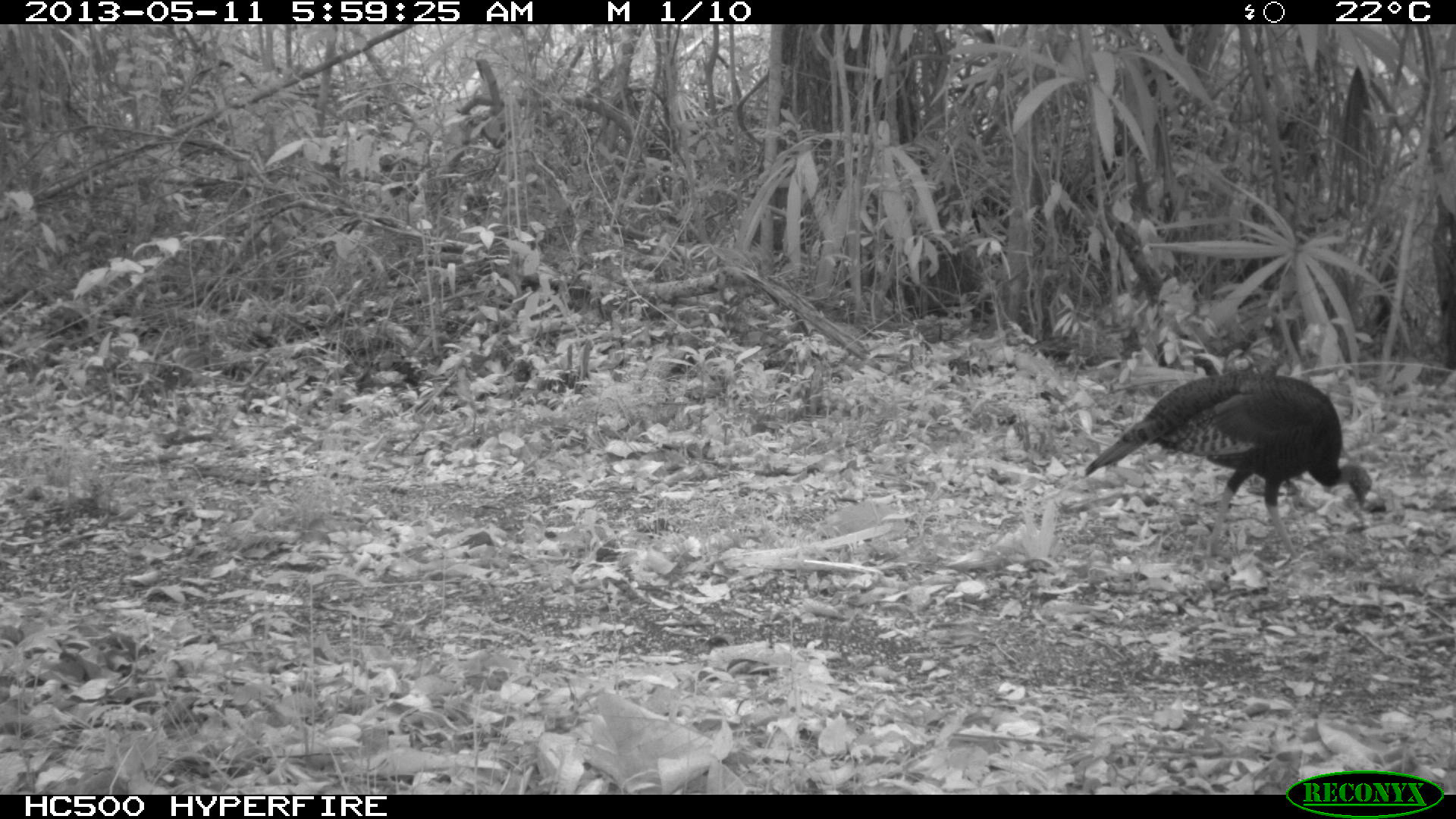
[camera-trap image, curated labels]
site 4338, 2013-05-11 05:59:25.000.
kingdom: Animalia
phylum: Chordata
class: Aves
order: Galliformes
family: Phasianidae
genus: Meleagris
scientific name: Meleagris ocellata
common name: ocellated turkey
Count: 1.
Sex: female.